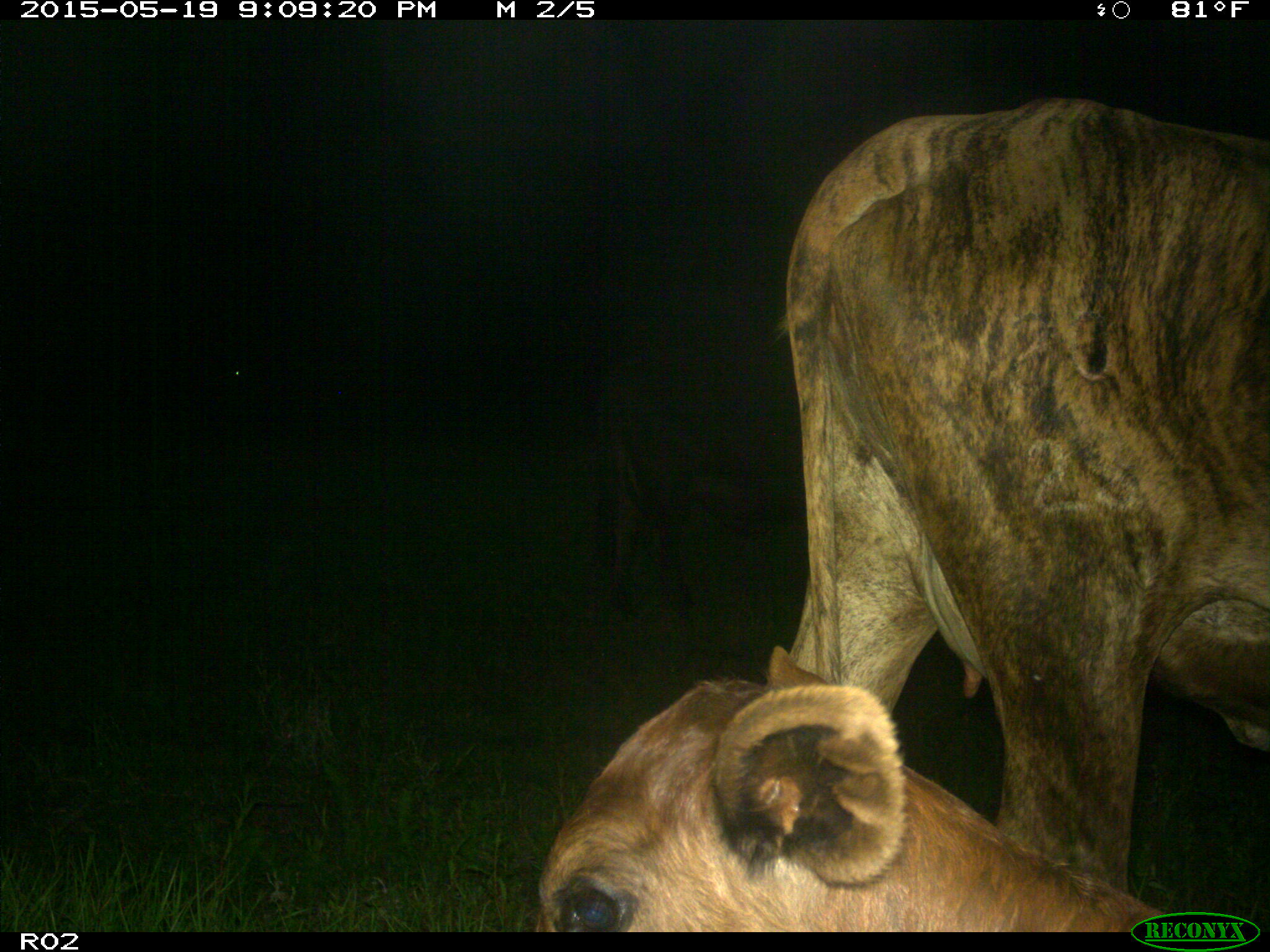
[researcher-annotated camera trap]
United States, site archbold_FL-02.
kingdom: Animalia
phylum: Chordata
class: Mammalia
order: Artiodactyla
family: Bovidae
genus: Bos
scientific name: Bos taurus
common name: domestic cow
Bos taurus (domestic cow).